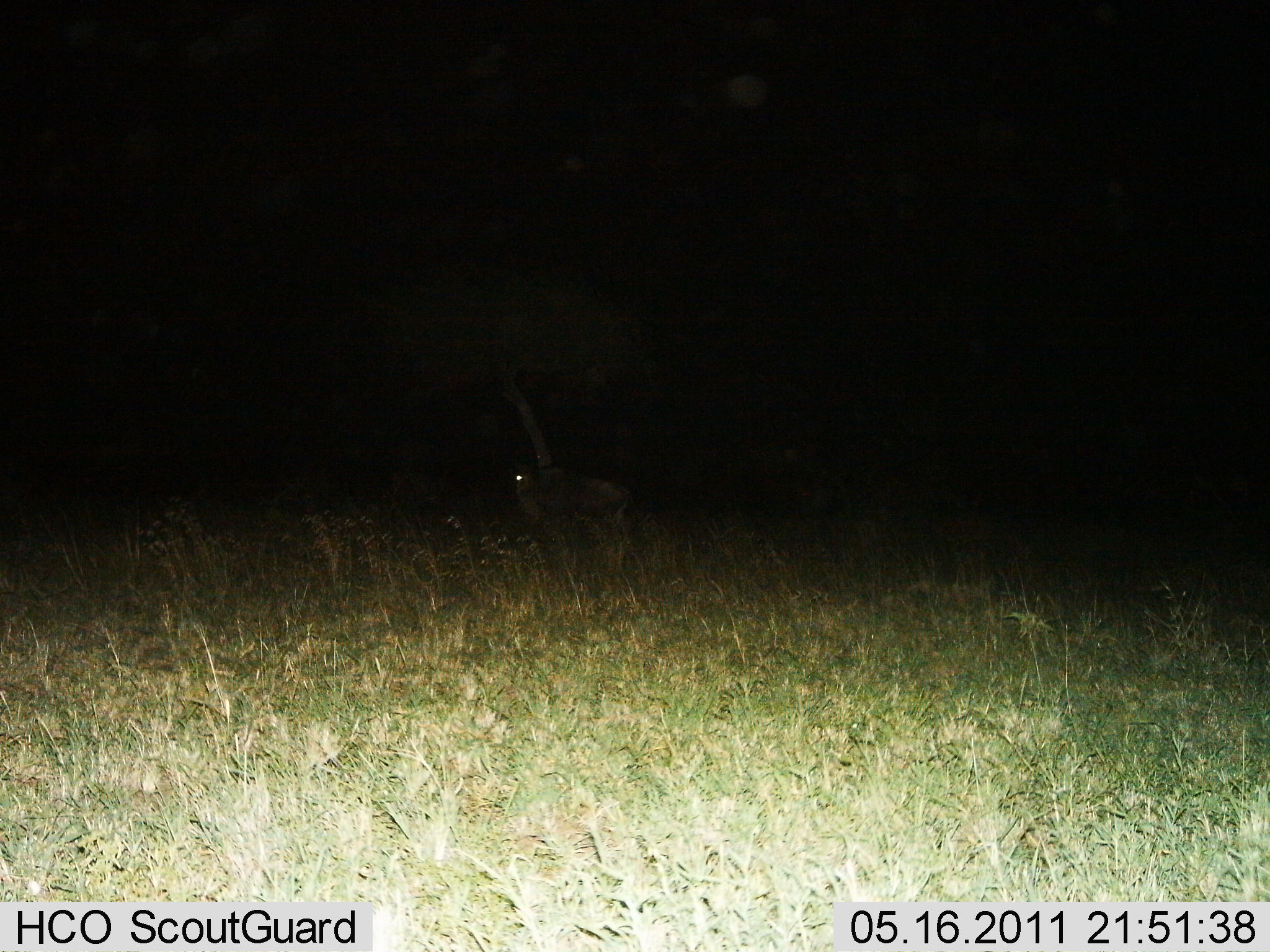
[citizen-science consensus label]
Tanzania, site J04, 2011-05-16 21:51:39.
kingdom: Animalia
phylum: Chordata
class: Mammalia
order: Artiodactyla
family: Bovidae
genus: Connochaetes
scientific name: Connochaetes taurinus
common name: blue wildebeest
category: wildebeest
Wildebeest (blue wildebeest) (Connochaetes taurinus), count 1. Behavior (volunteer vote fractions): standing 100%, resting 0%, moving 0%, interacting 0%. Young present (vote fraction): 0%. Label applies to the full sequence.